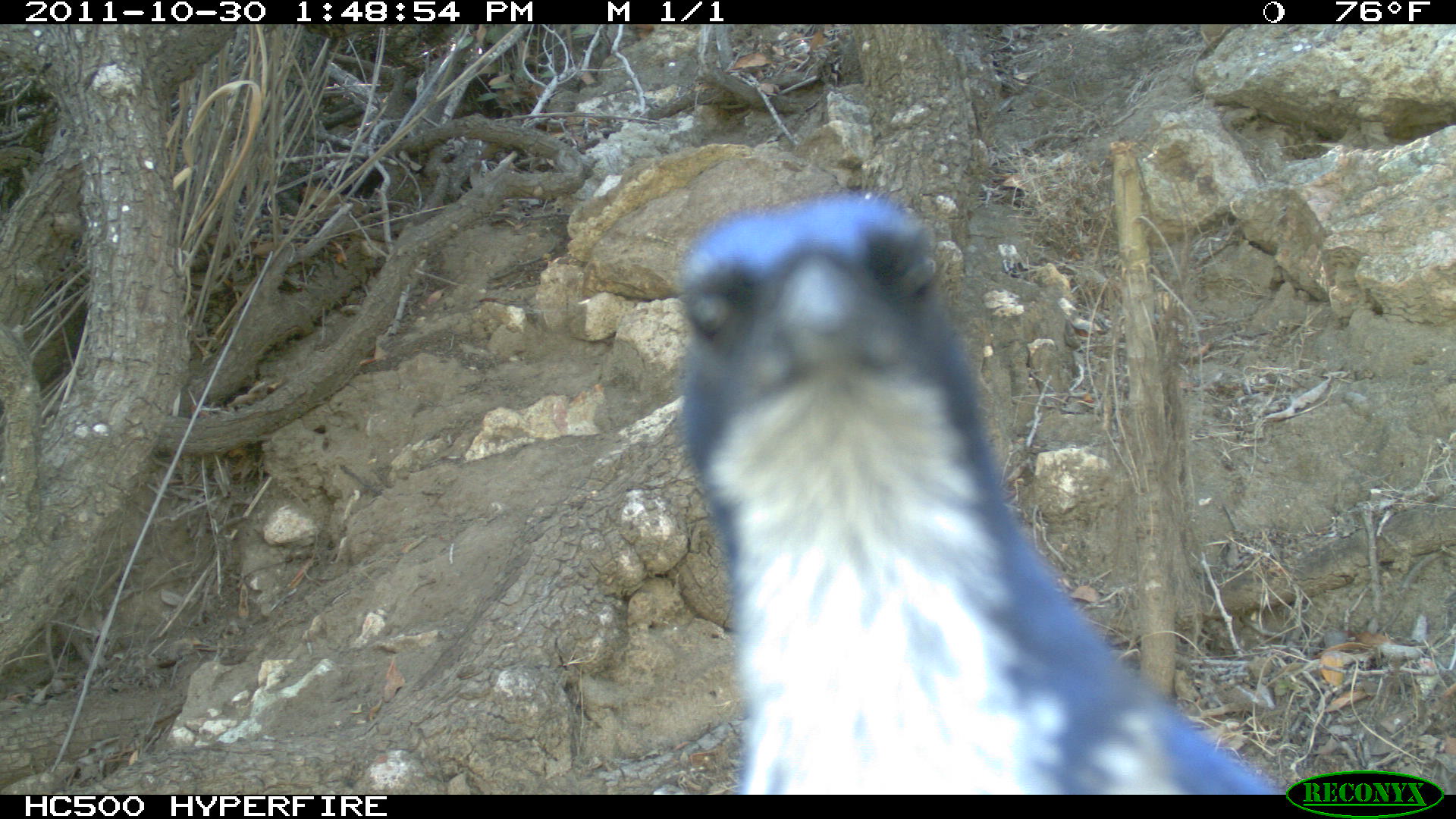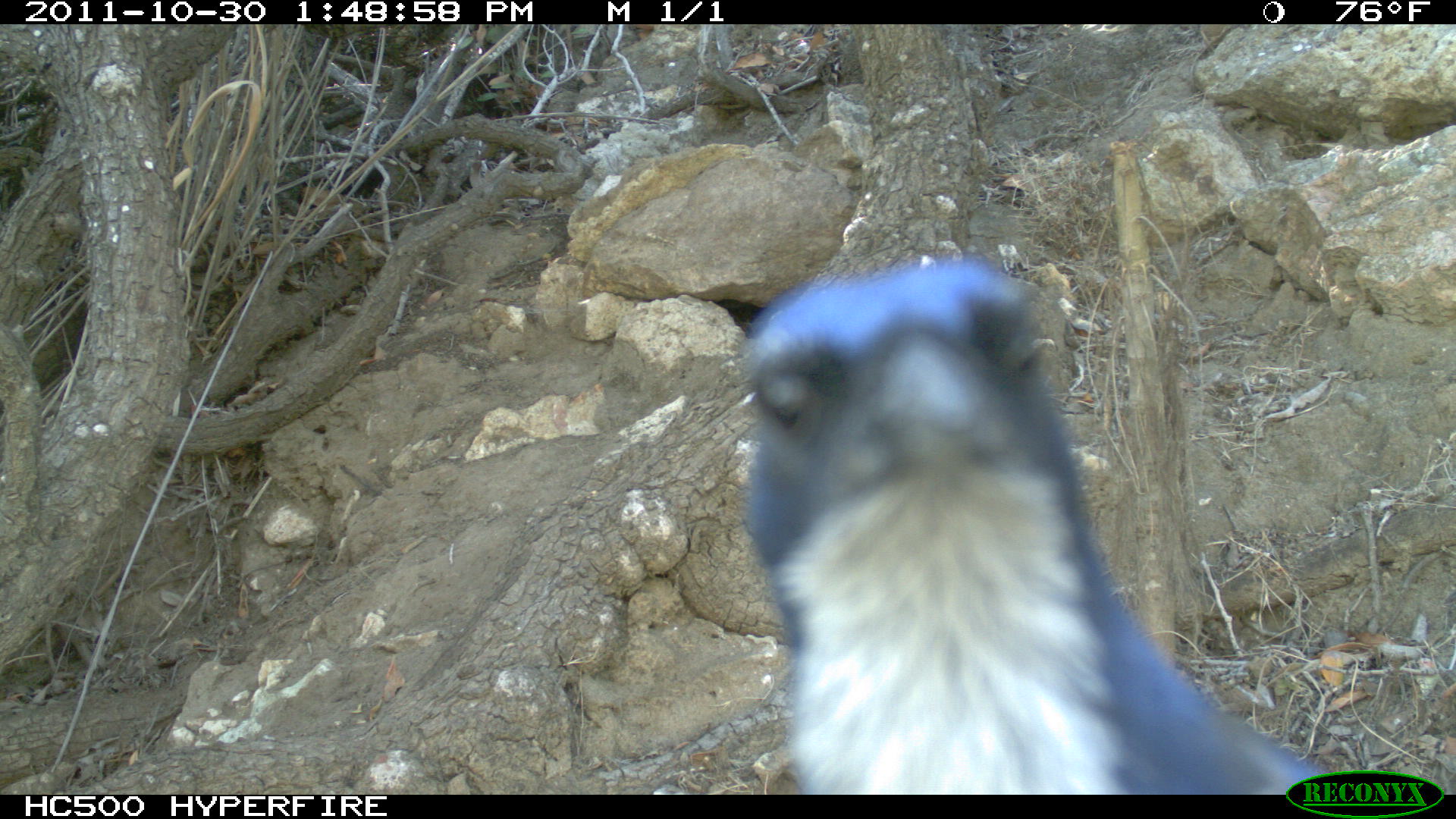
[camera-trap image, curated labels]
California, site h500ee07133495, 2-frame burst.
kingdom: Animalia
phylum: Chordata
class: Aves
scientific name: Aves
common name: bird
Bird (Aves).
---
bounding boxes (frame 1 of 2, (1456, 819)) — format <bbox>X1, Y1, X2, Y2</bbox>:
bird: <bbox>673, 190, 1286, 795</bbox>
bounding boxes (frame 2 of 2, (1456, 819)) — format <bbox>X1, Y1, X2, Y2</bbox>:
bird: <bbox>740, 256, 1340, 794</bbox>